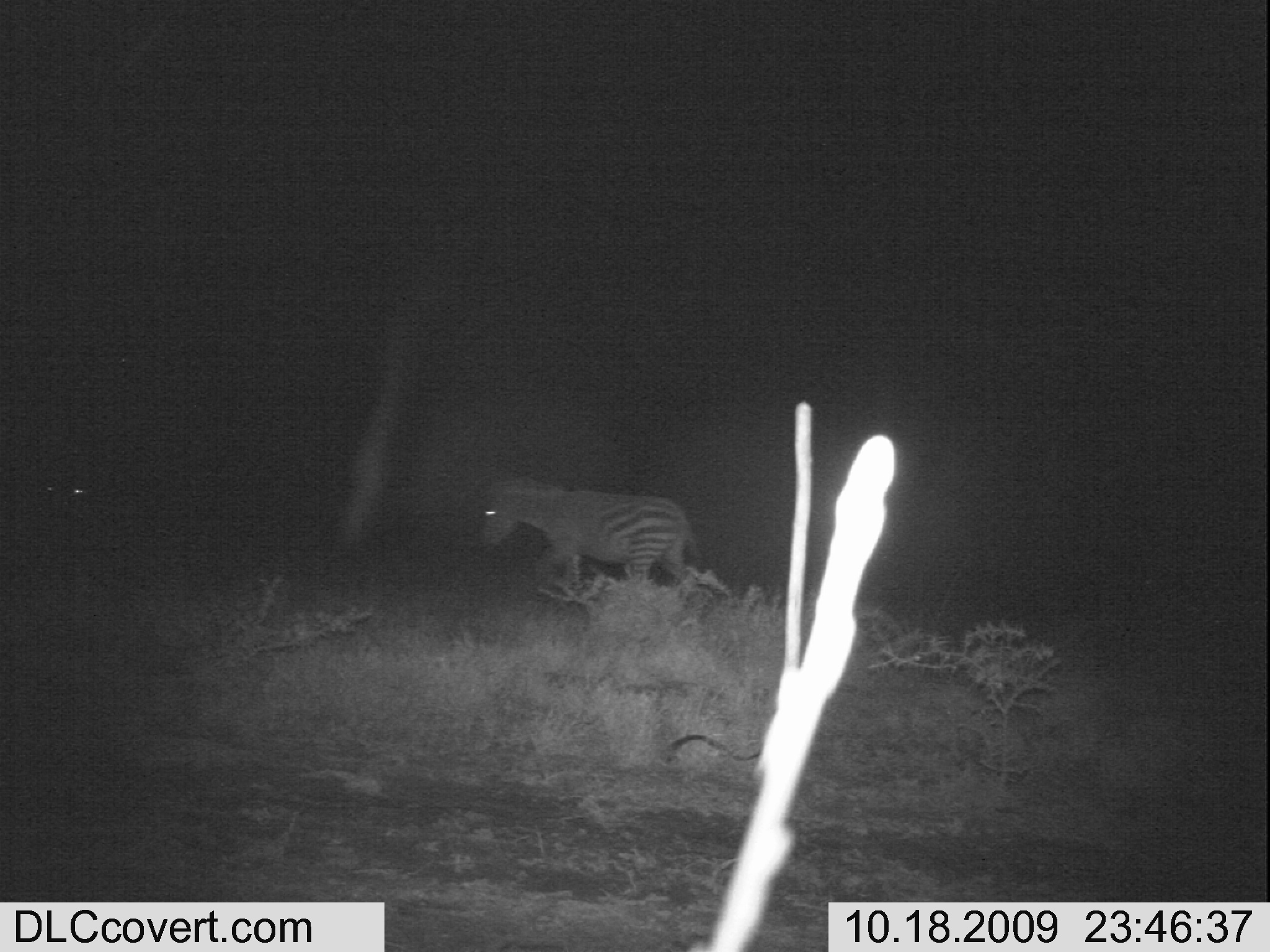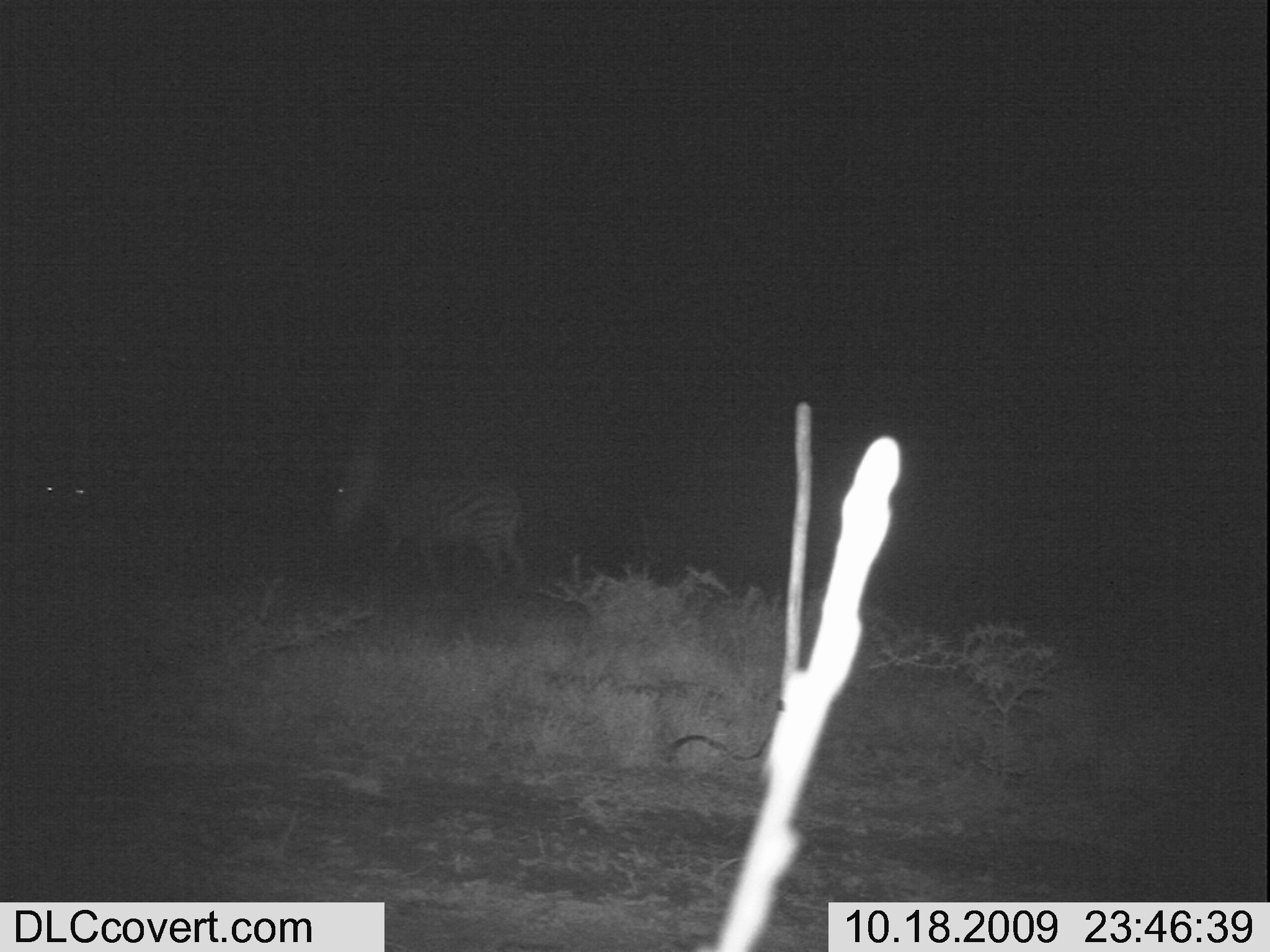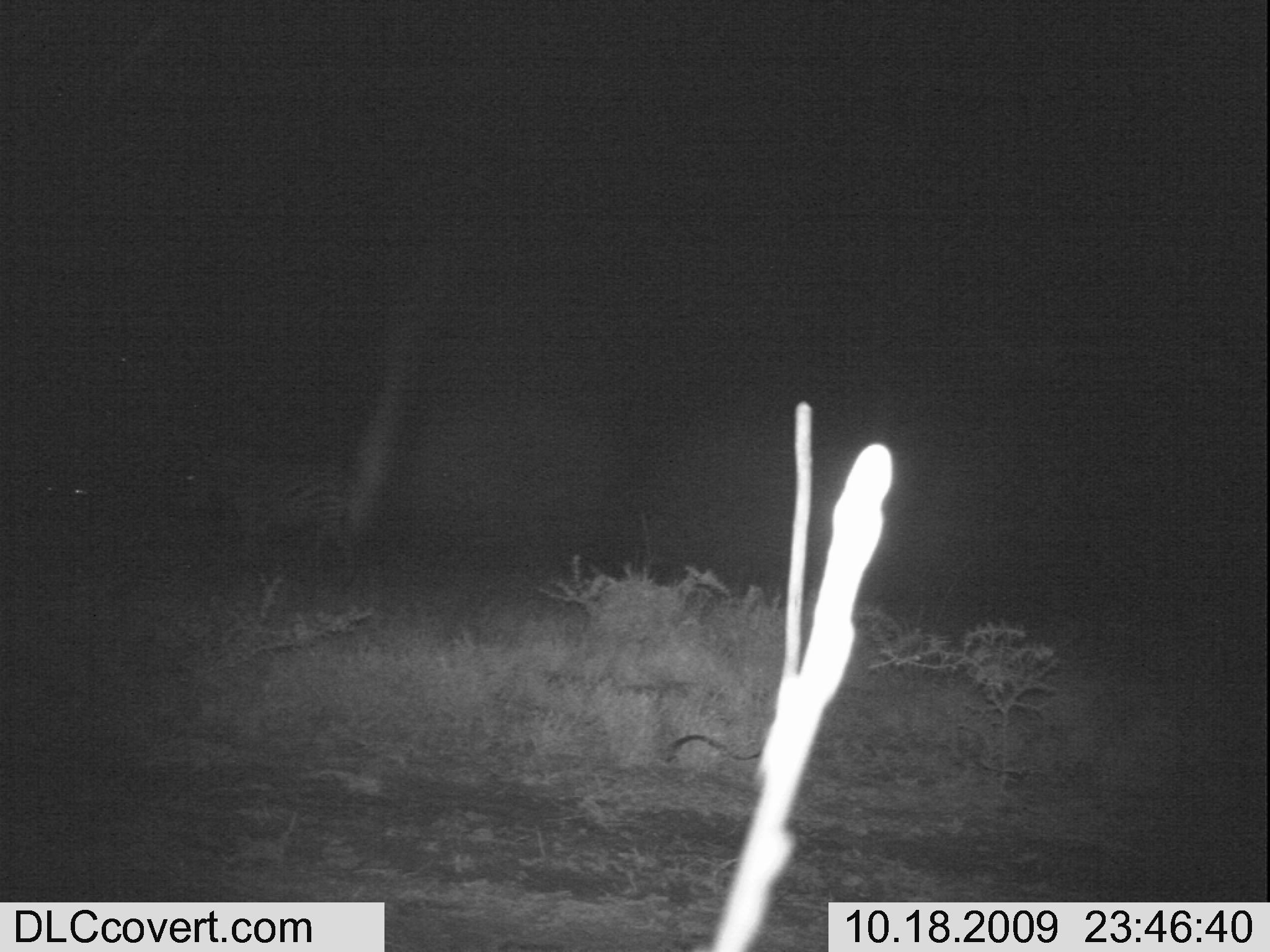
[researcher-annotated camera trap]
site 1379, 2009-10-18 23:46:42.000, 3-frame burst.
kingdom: Animalia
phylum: Chordata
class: Mammalia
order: Perissodactyla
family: Equidae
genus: Equus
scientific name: Equus quagga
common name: plains zebra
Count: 1.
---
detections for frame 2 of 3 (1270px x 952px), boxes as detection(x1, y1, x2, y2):
equus quagga: detection(330, 453, 529, 596)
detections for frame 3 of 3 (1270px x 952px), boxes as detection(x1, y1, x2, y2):
equus quagga: detection(172, 440, 358, 581)